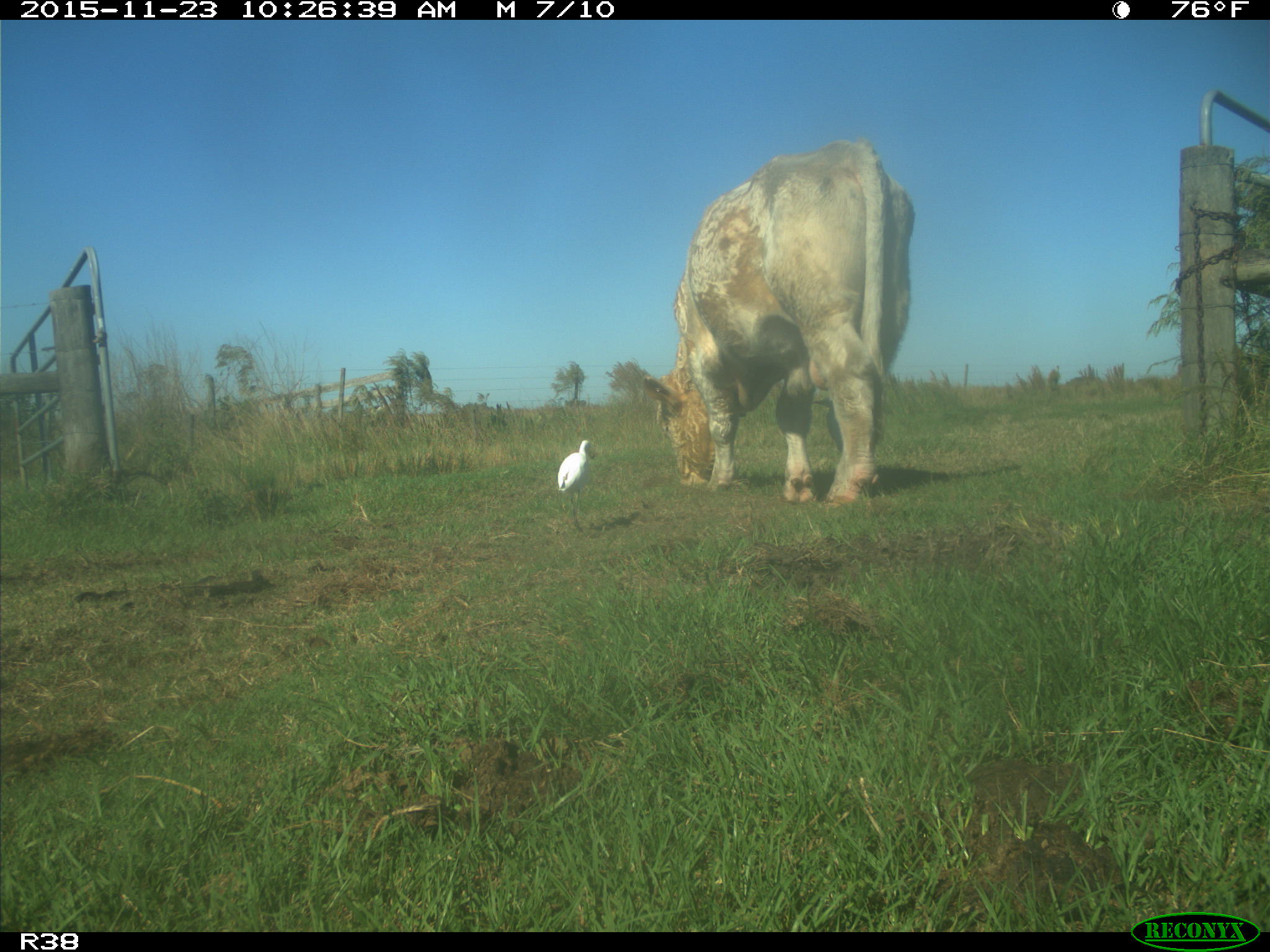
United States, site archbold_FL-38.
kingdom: Animalia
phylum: Chordata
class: Mammalia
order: Artiodactyla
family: Bovidae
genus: Bos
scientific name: Bos taurus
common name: domestic cow